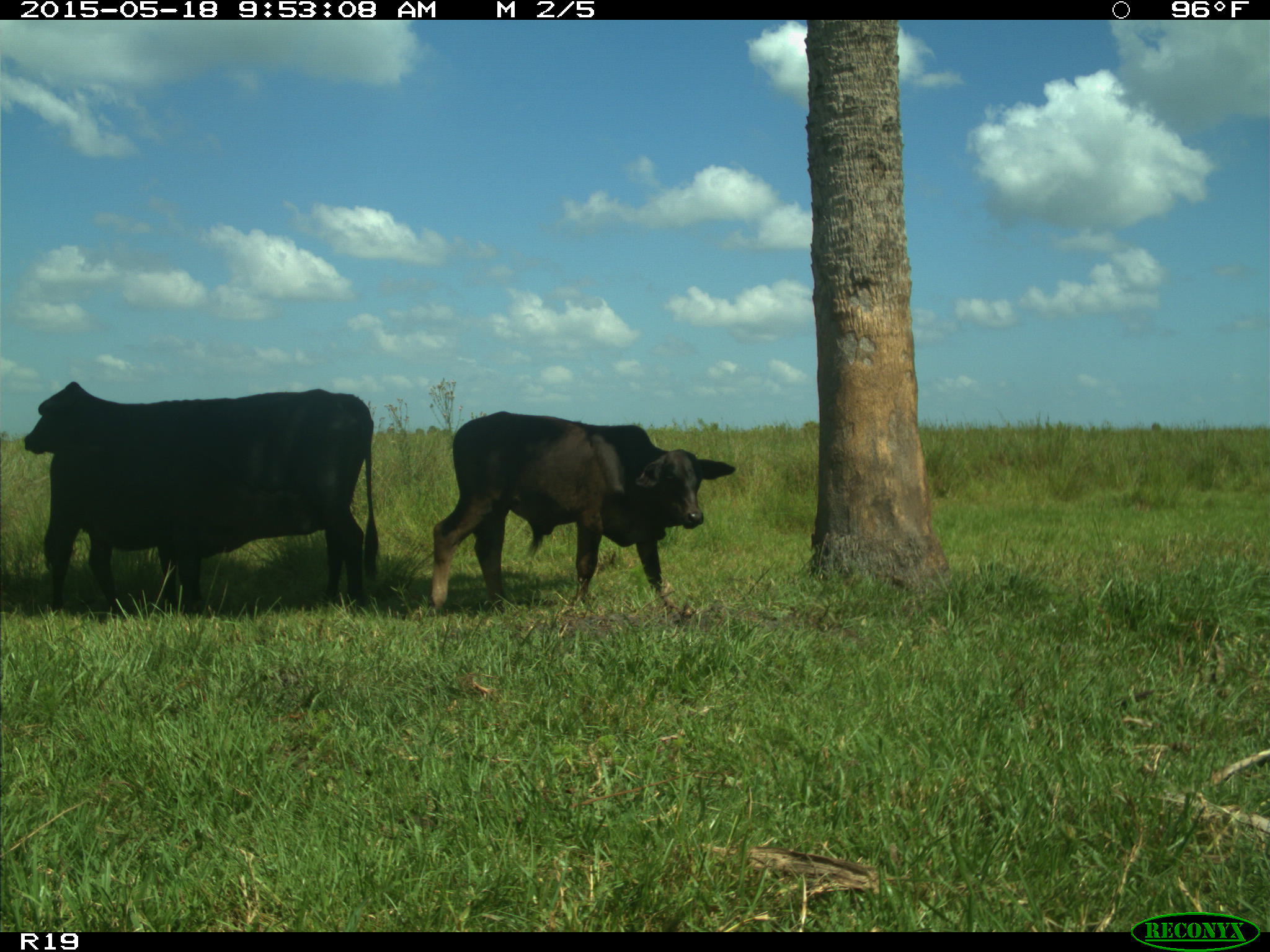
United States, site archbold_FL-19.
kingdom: Animalia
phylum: Chordata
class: Mammalia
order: Artiodactyla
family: Bovidae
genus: Bos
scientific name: Bos taurus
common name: domestic cow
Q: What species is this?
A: Bos taurus (domestic cow).